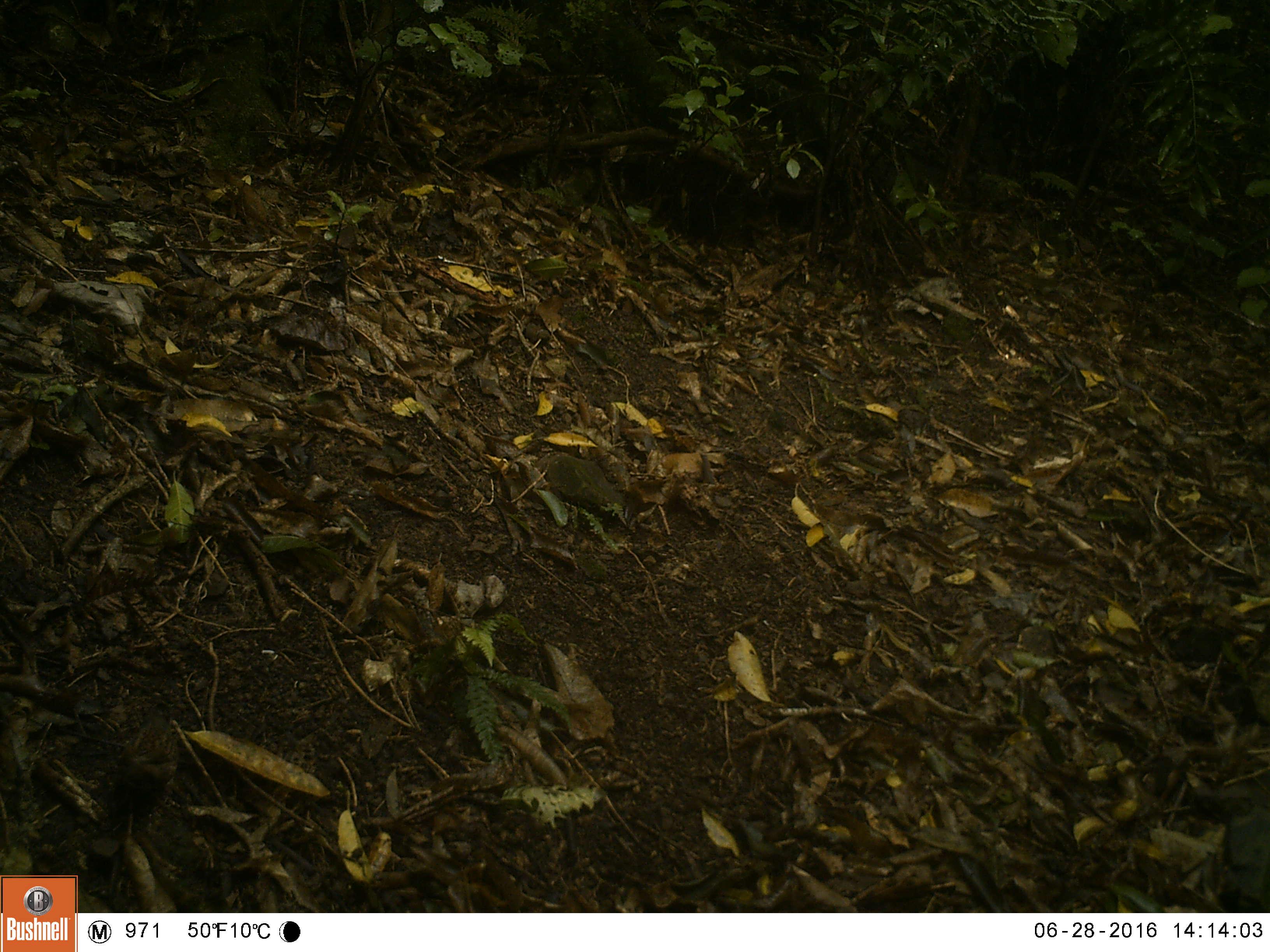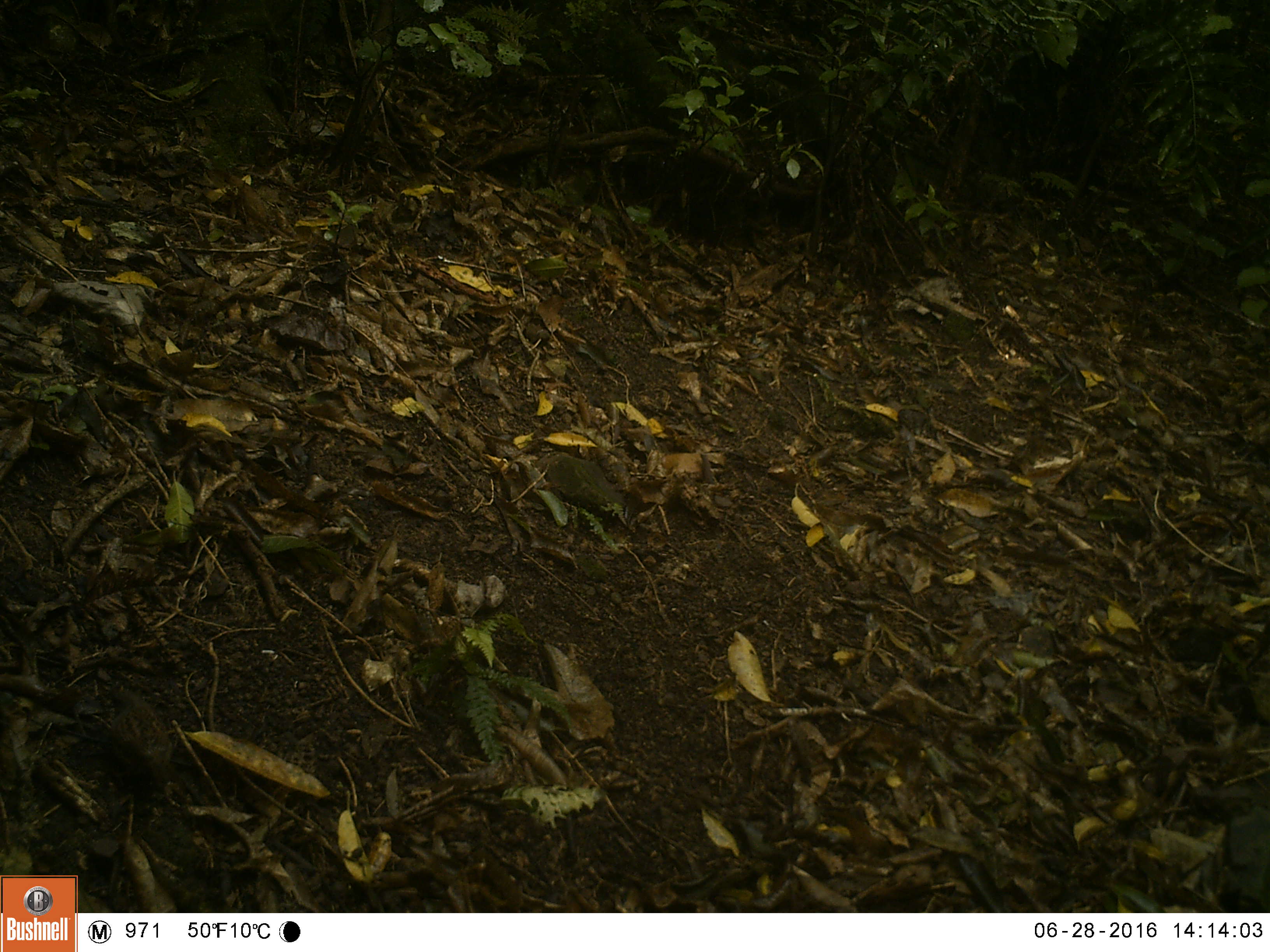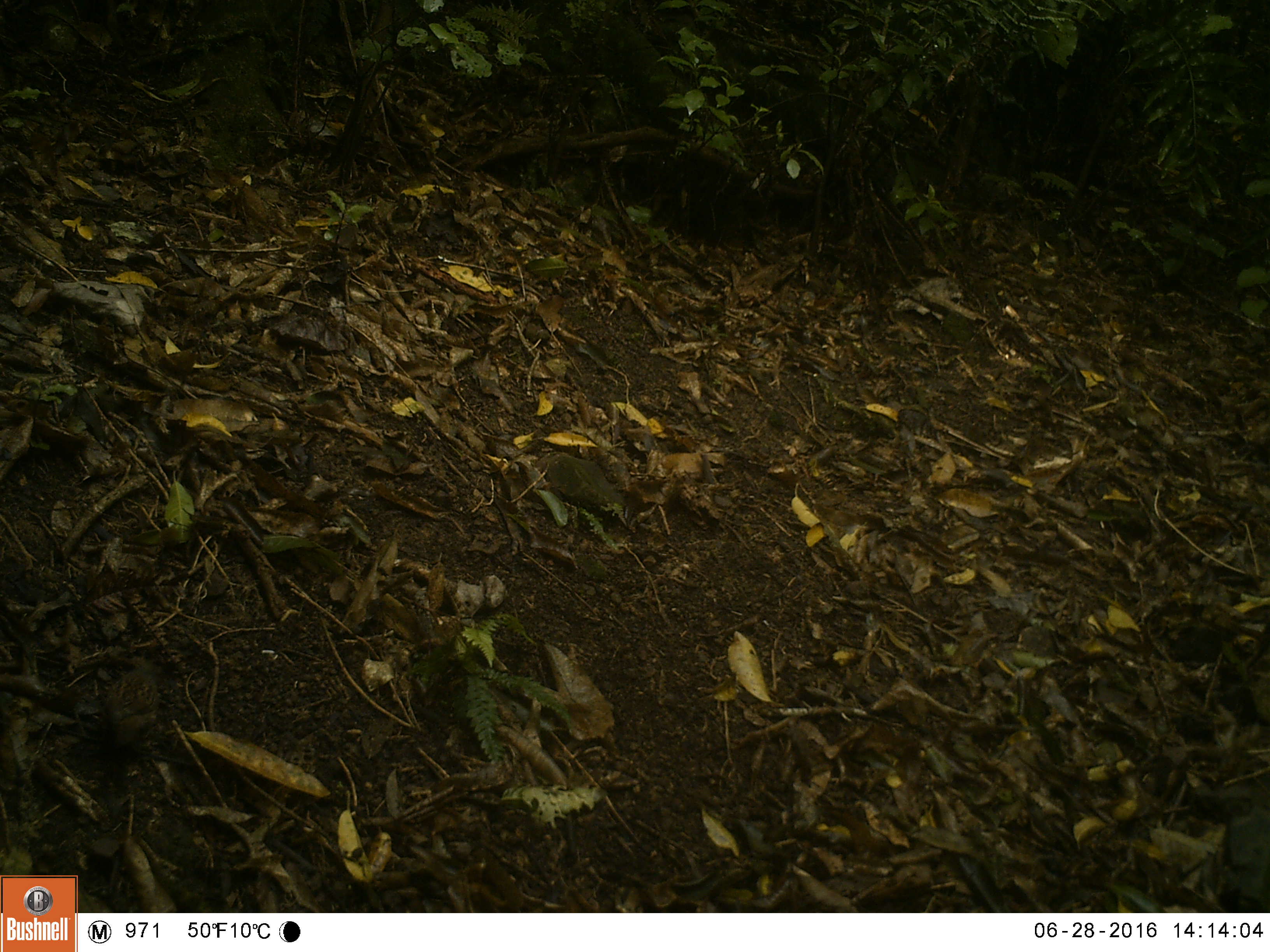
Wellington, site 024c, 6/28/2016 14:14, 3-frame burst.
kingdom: Animalia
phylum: Chordata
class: Aves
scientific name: Aves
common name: bird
Bird (Aves).